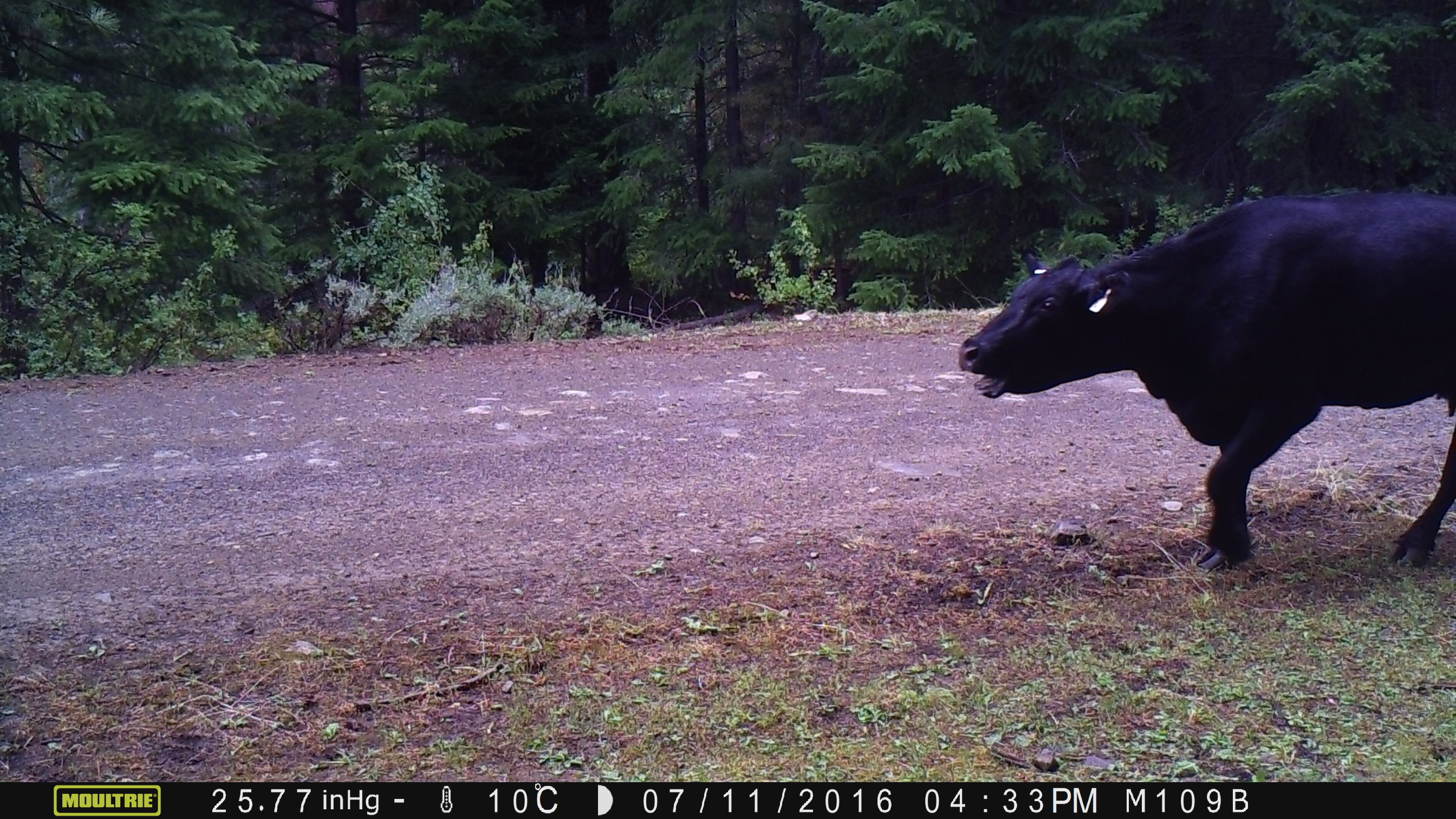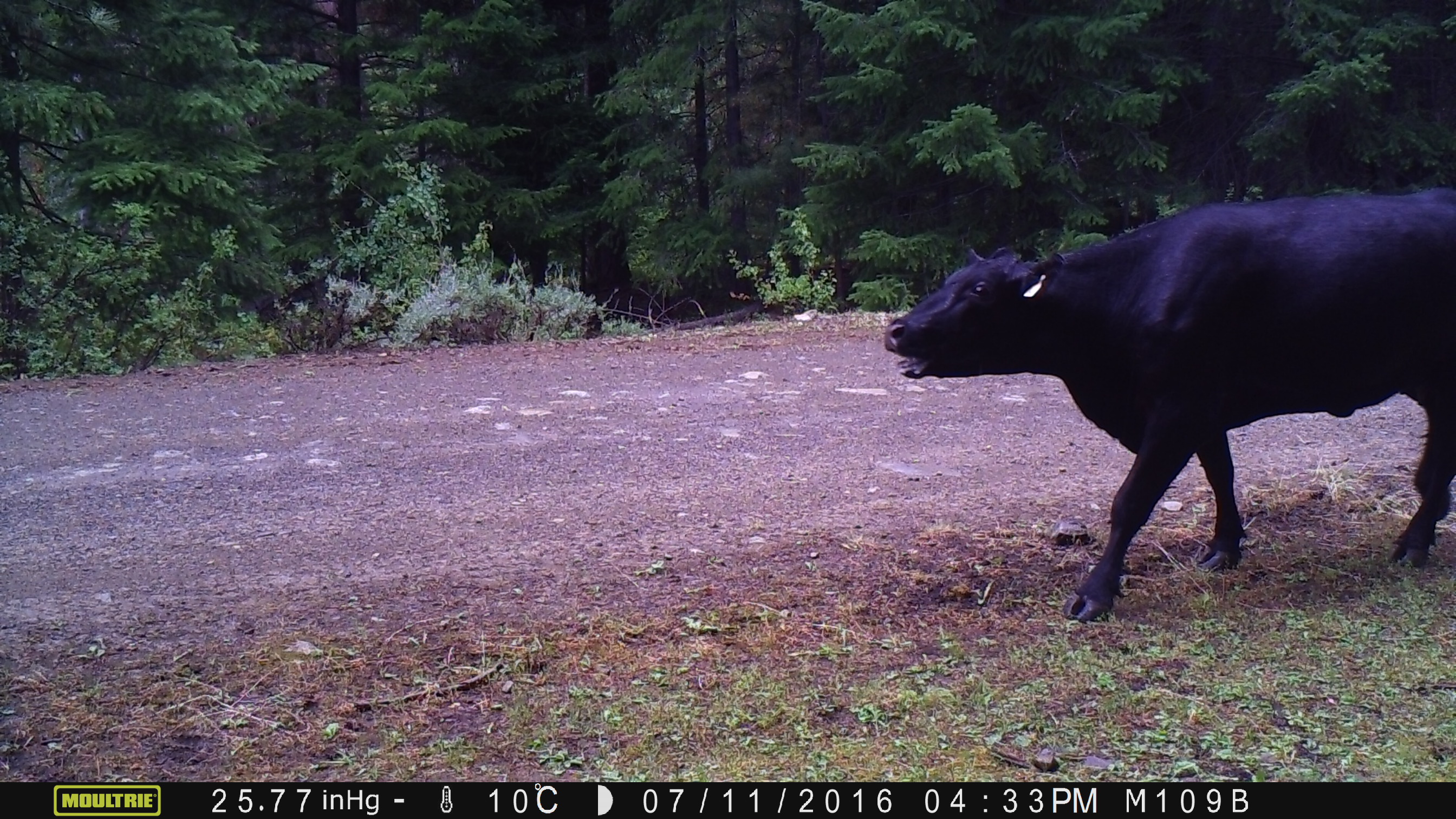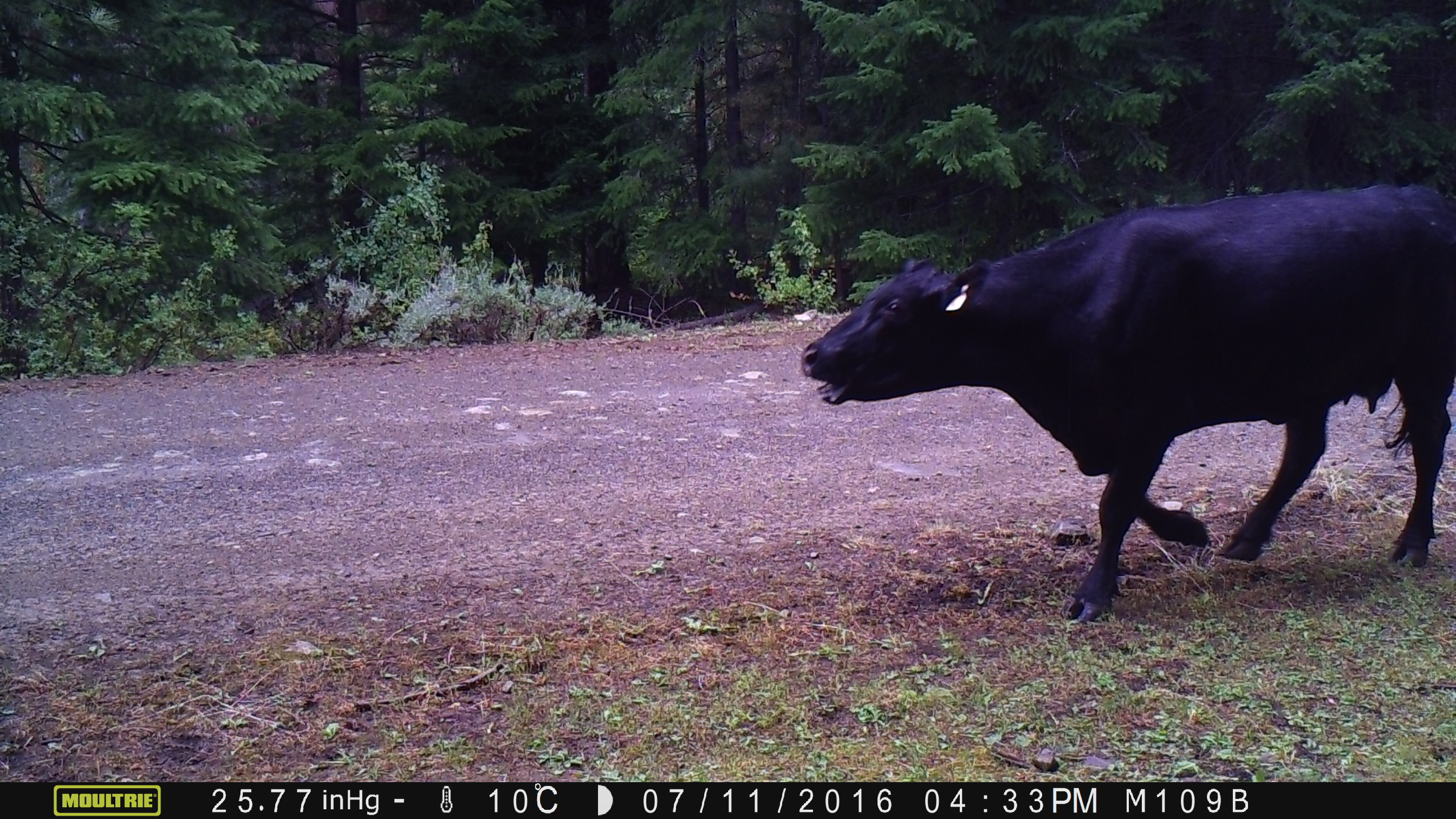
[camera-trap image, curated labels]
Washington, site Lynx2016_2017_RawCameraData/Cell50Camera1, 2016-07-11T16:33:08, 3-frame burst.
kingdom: Animalia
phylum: Chordata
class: Mammalia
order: Artiodactyla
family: Bovidae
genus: Bos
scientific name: Bos taurus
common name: domestic cattle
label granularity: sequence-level